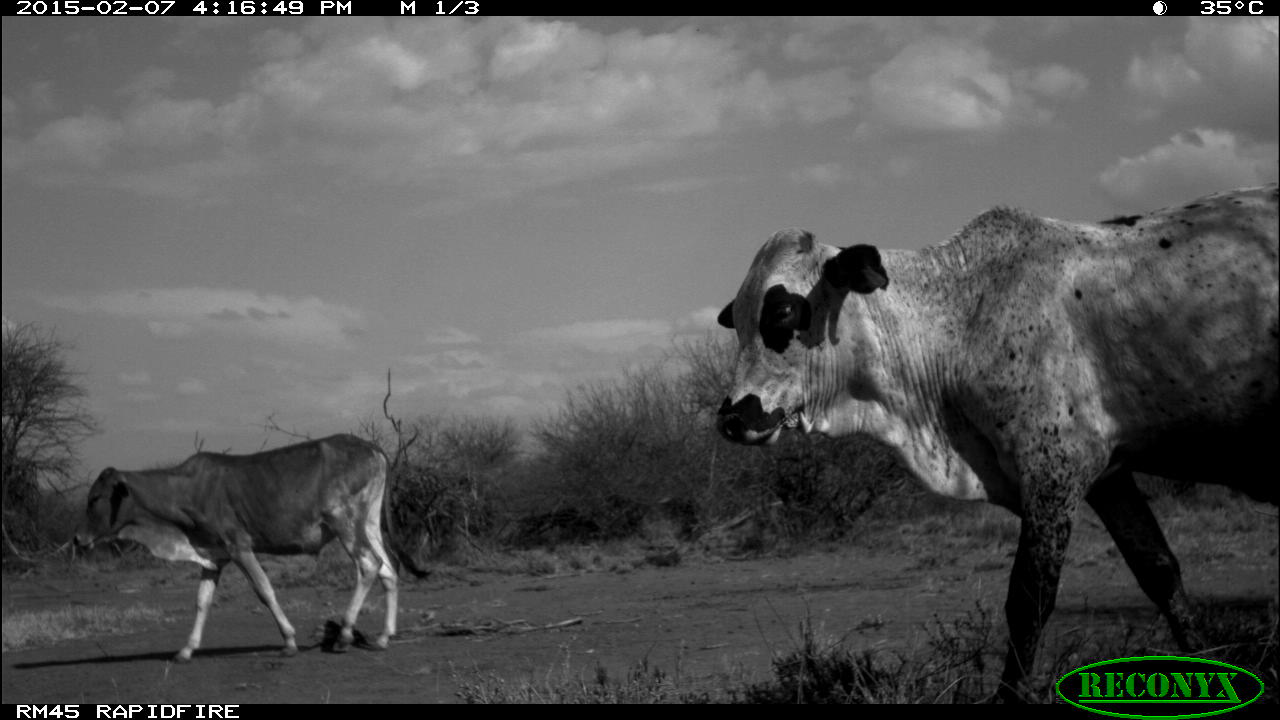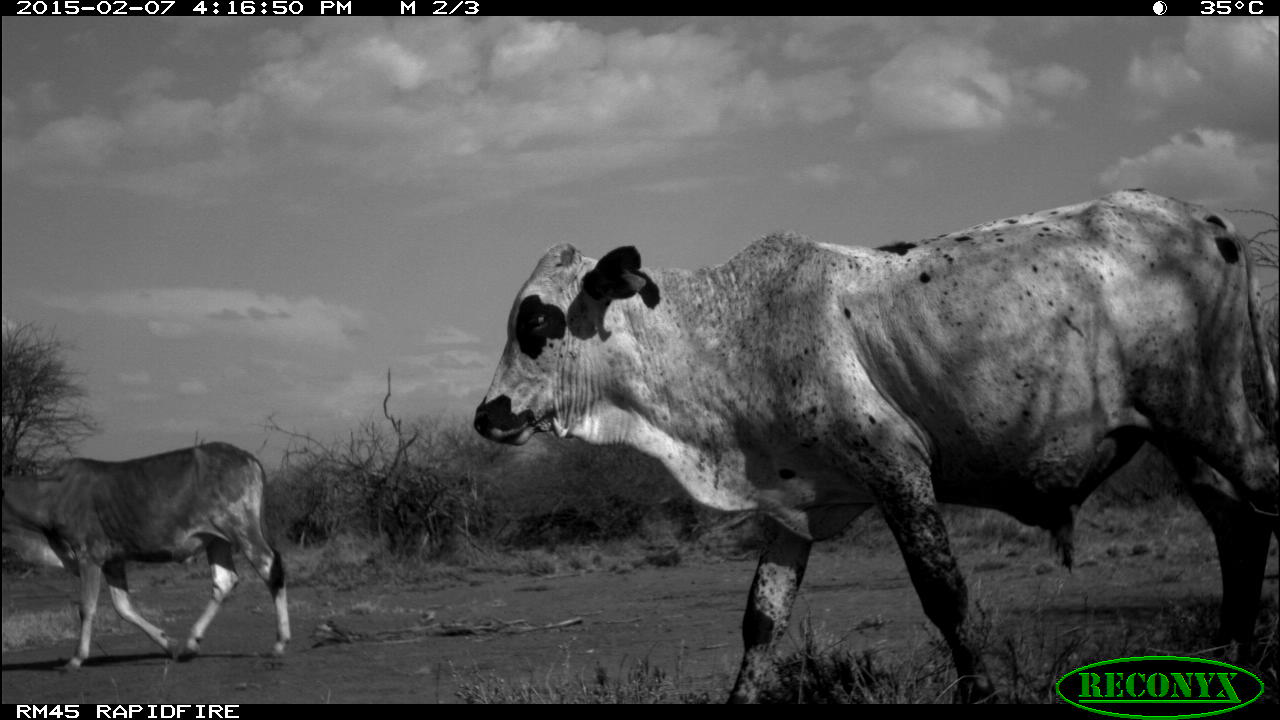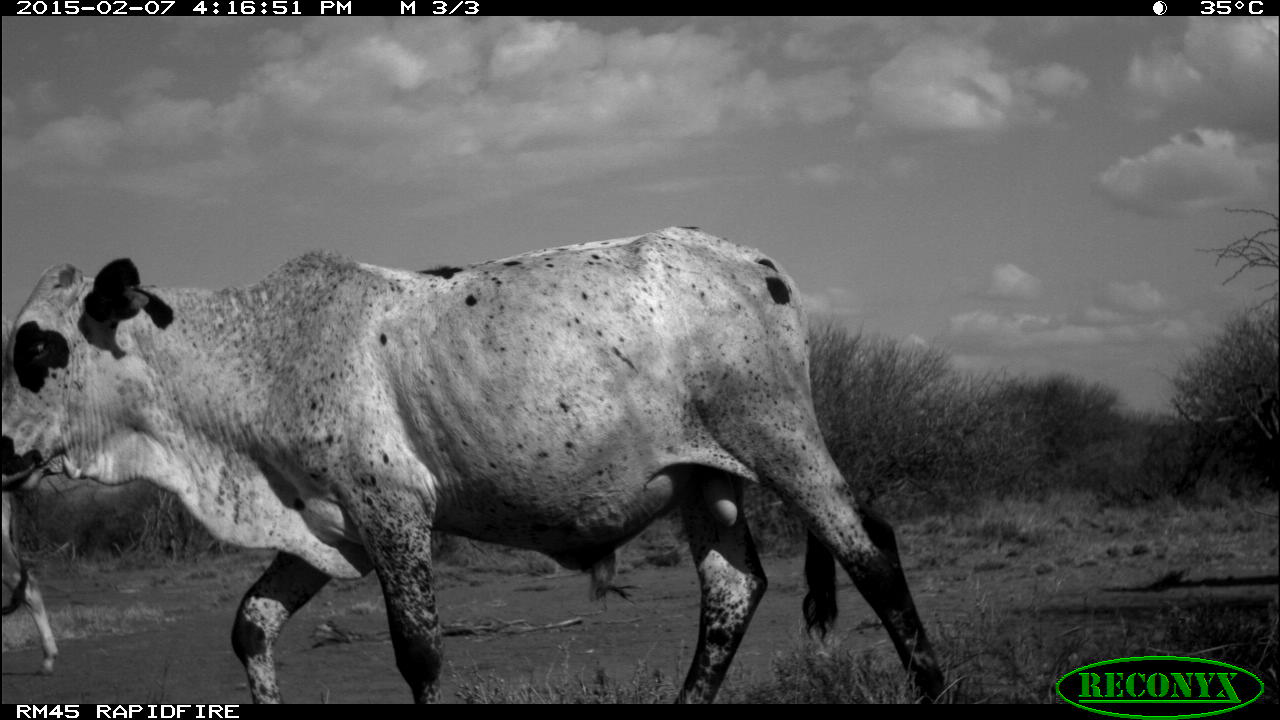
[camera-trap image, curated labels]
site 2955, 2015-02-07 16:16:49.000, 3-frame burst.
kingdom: Animalia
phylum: Chordata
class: Mammalia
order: Artiodactyla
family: Bovidae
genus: Bos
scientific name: Bos taurus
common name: domestic cattle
Bos taurus (domestic cattle), count 4.